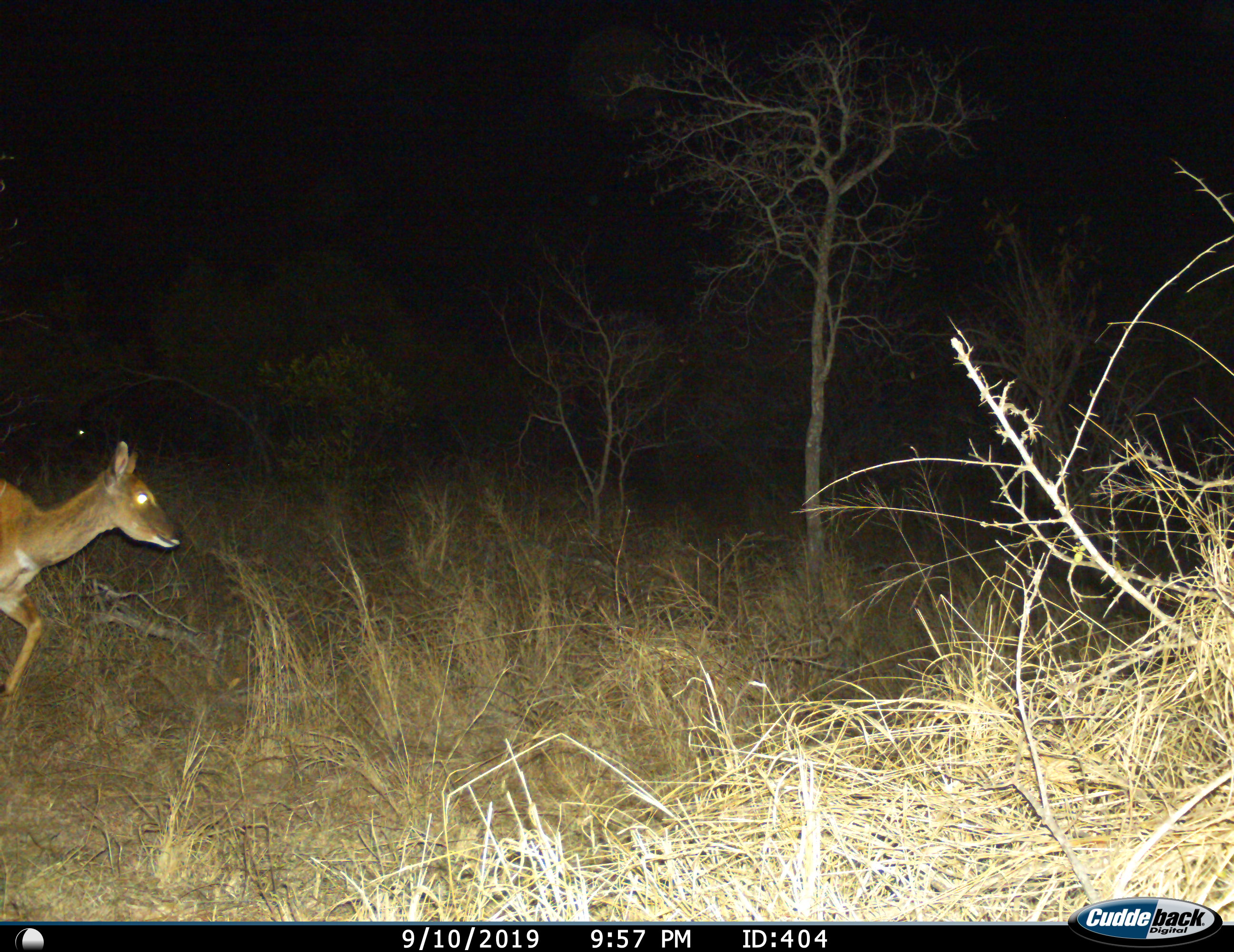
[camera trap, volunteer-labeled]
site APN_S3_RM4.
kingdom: Animalia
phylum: Chordata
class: Mammalia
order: Artiodactyla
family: Bovidae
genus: Aepyceros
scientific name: Aepyceros melampus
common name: impala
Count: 1.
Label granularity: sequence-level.